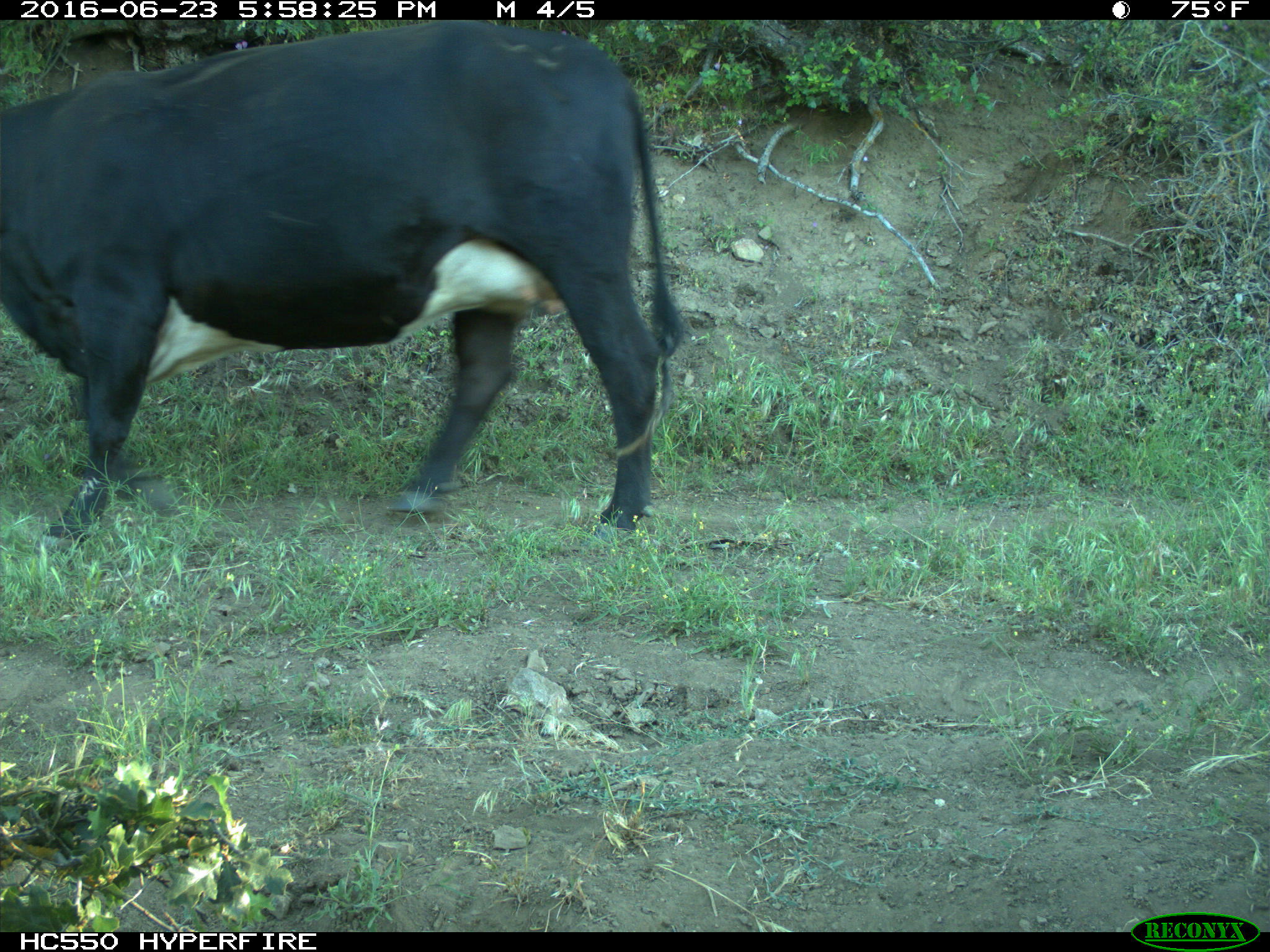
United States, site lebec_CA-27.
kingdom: Animalia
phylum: Chordata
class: Mammalia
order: Artiodactyla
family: Bovidae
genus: Bos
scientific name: Bos taurus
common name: domestic cow